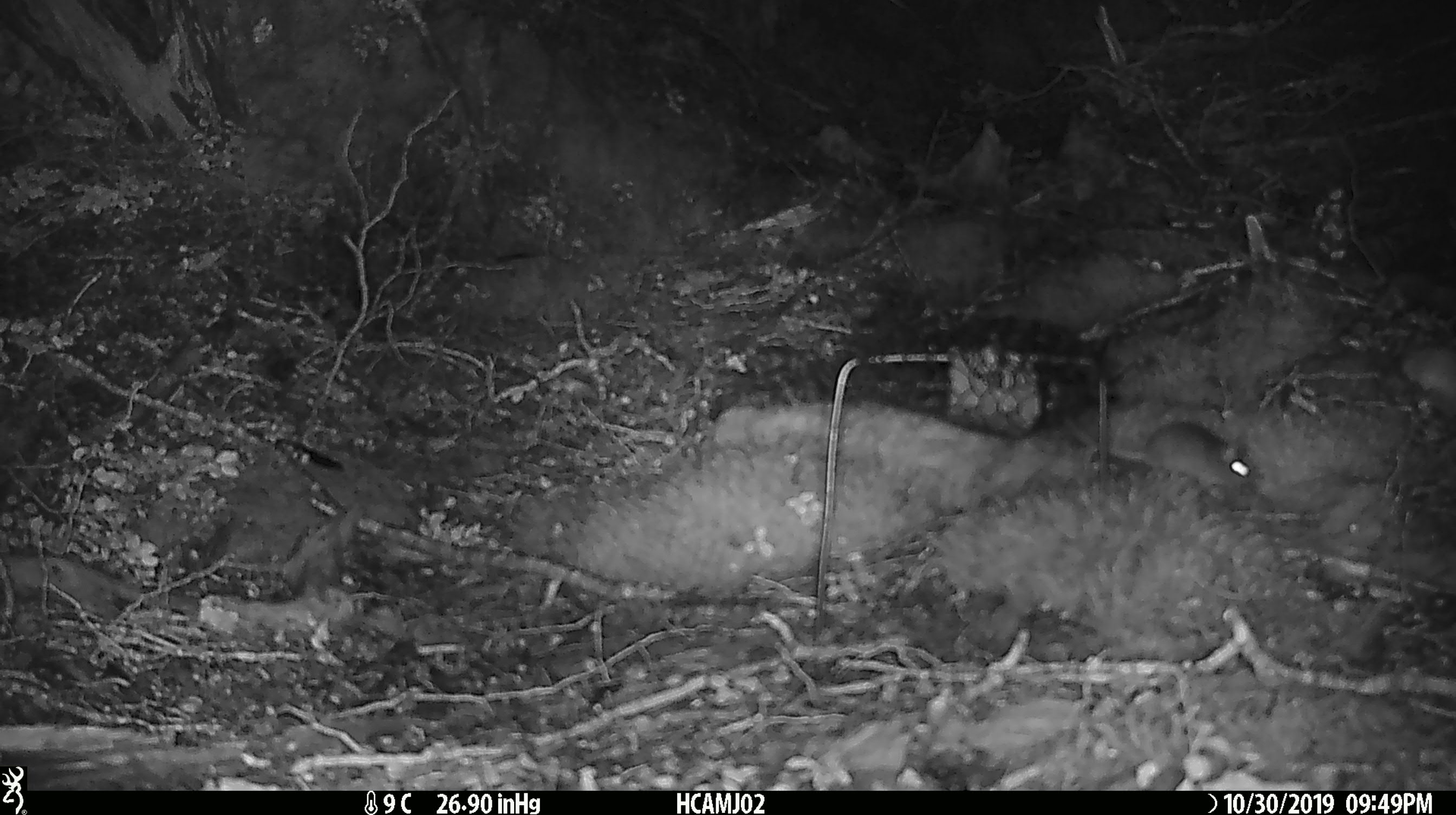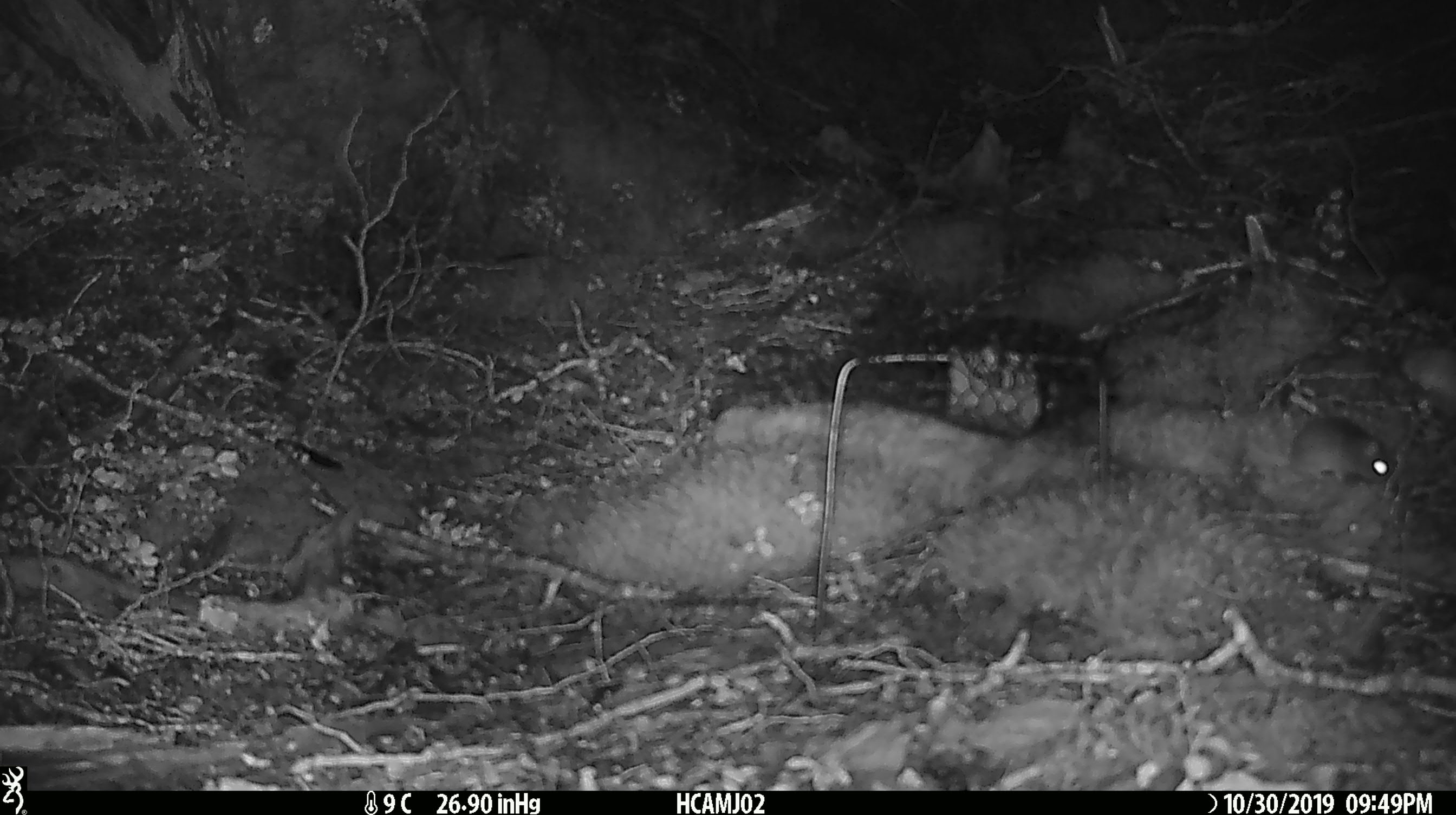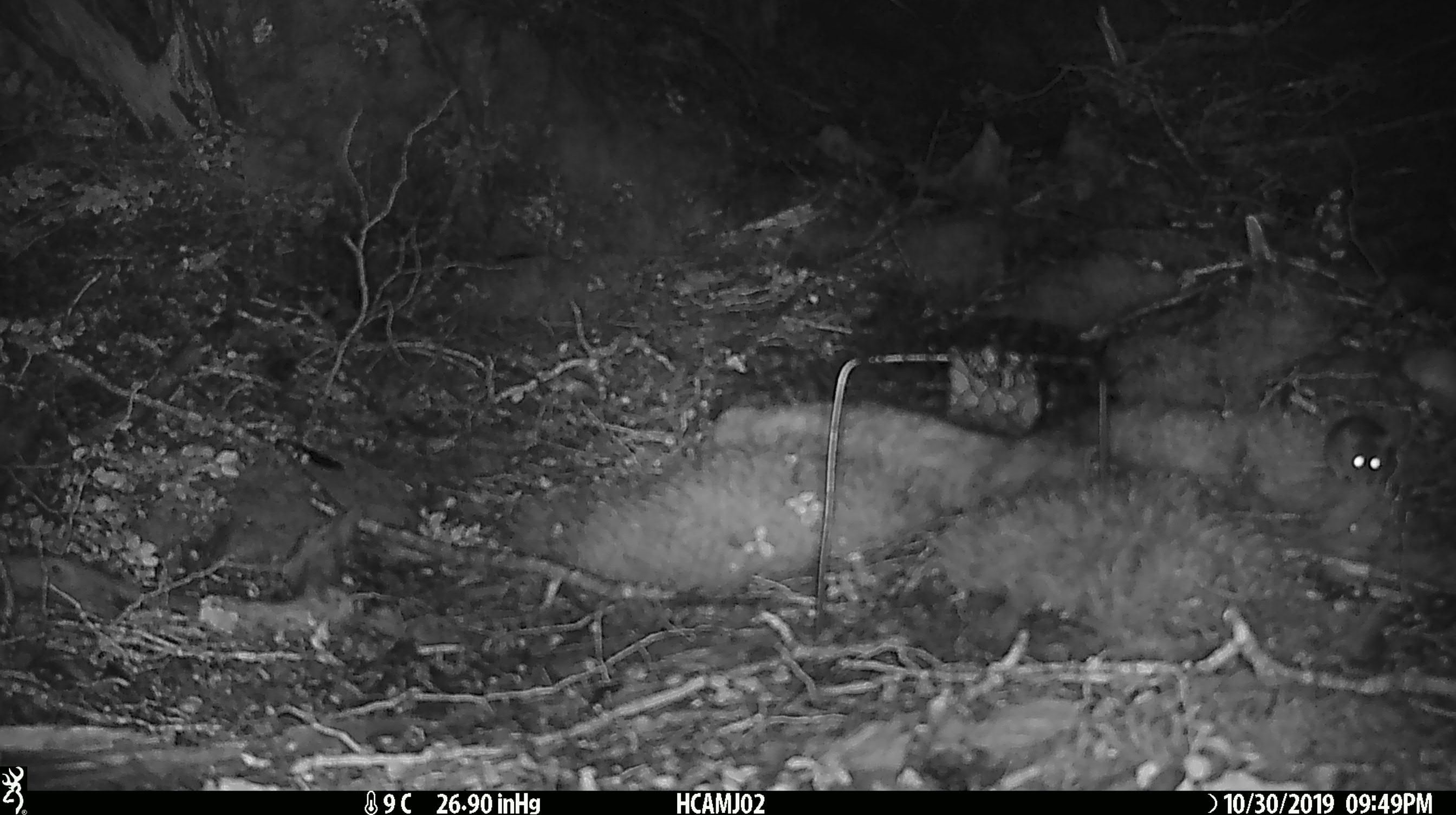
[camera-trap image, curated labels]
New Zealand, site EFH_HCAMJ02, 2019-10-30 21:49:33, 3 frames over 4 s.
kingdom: Animalia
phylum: Chordata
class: Mammalia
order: Rodentia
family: Muridae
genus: Mus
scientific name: Mus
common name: mouse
Mouse (Mus).